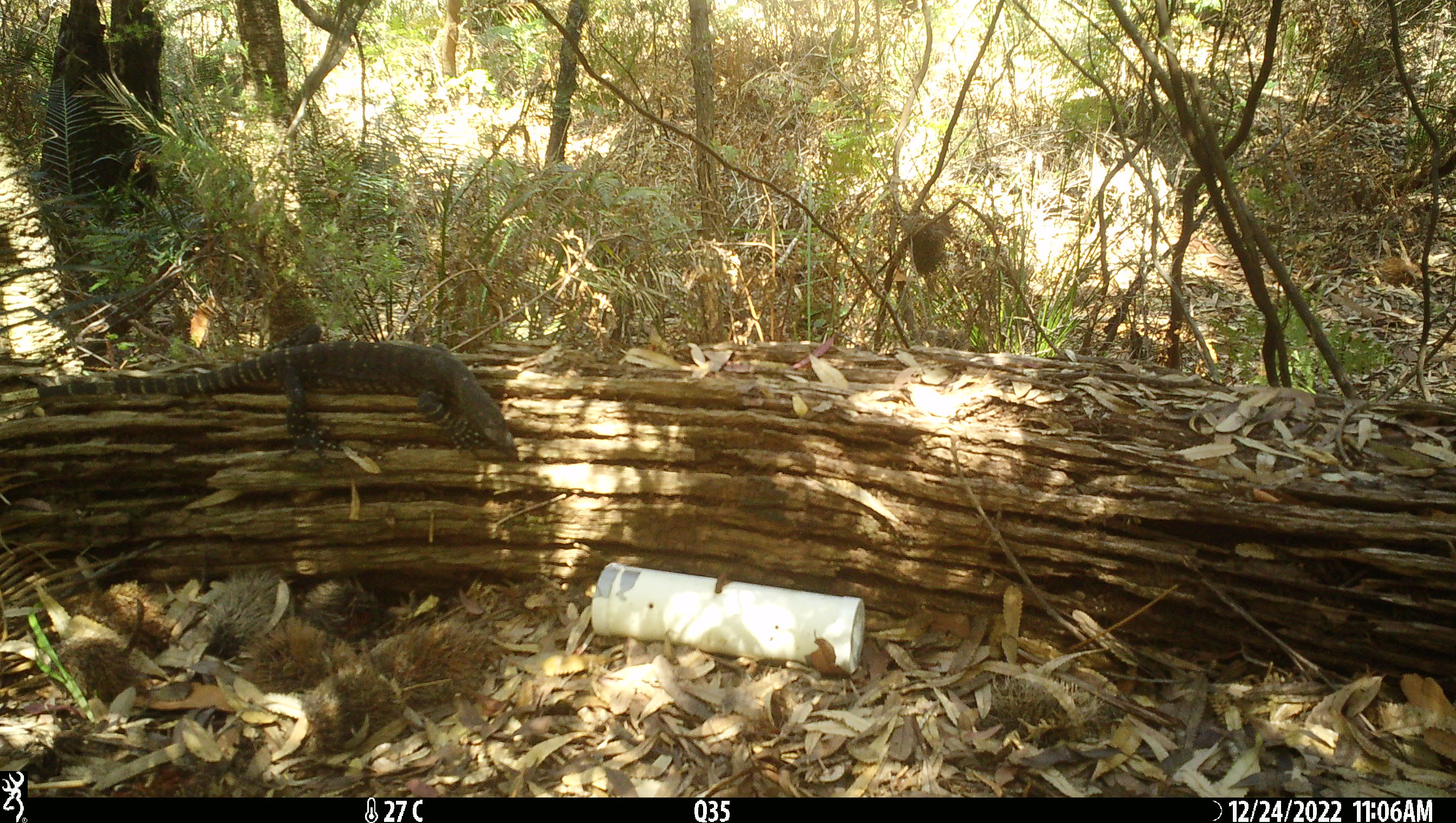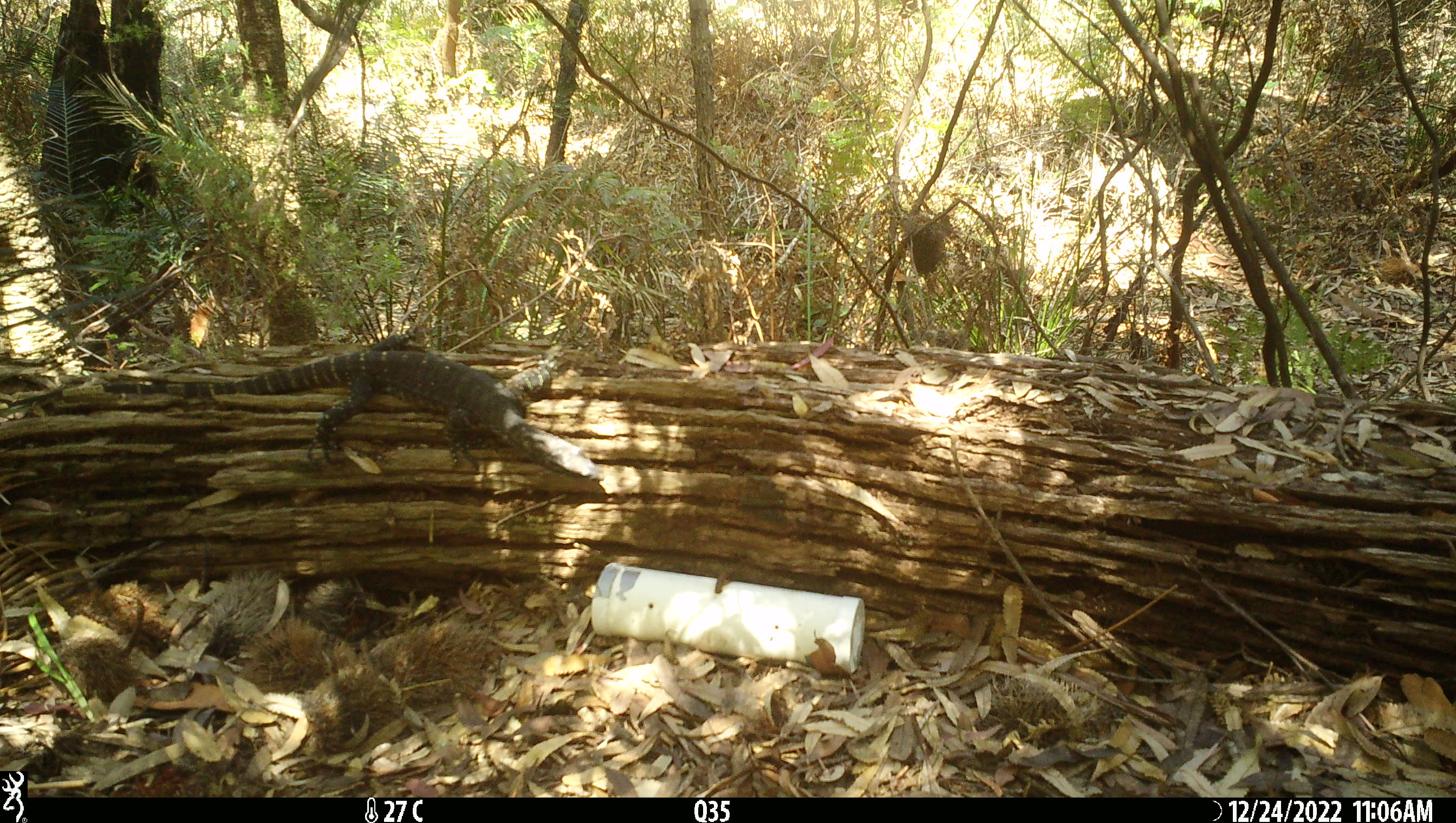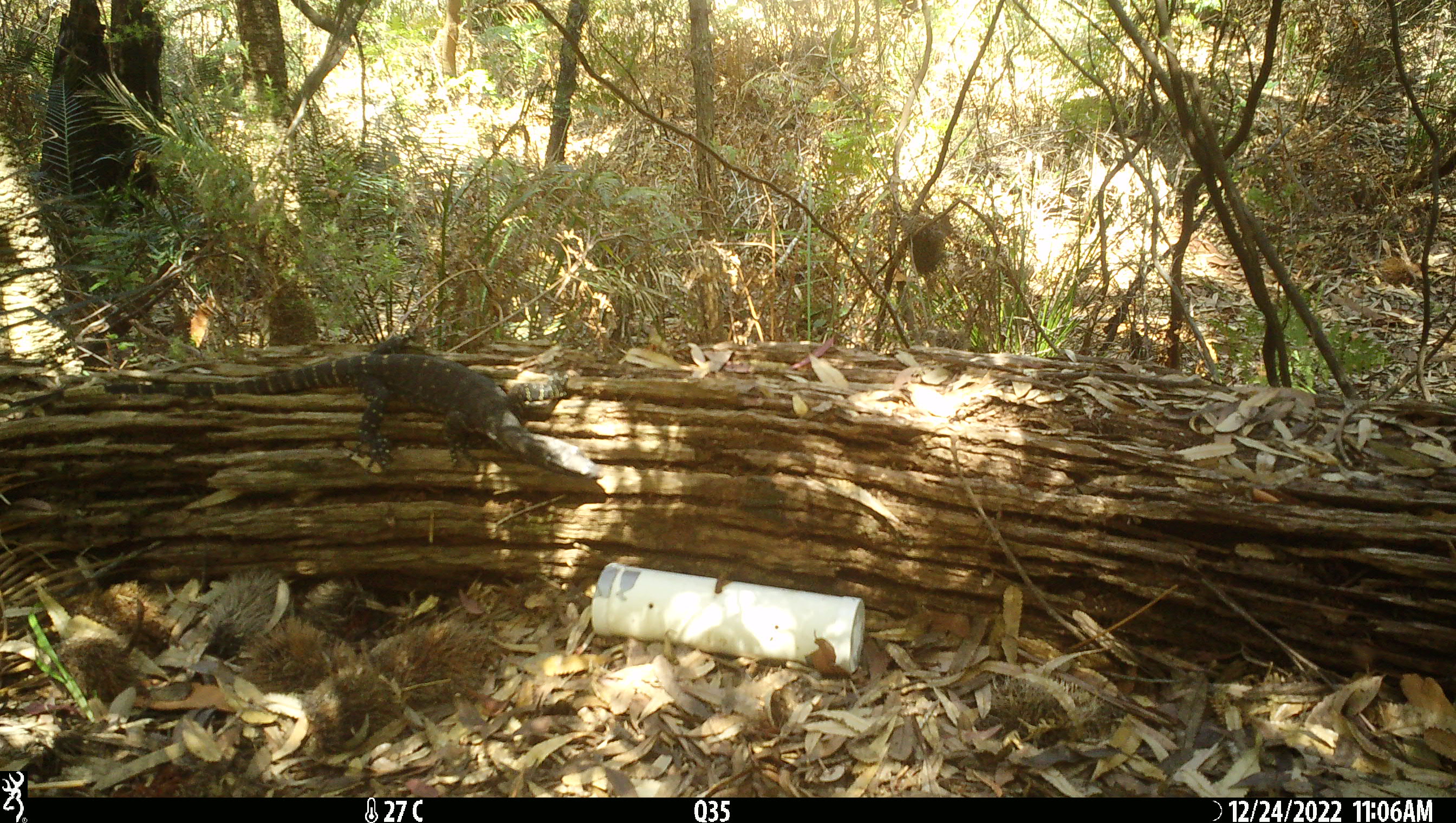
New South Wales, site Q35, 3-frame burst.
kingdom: Animalia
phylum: Chordata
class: Reptilia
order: Squamata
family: Varanidae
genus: Varanus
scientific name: Varanus varius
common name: lace monitor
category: goanna